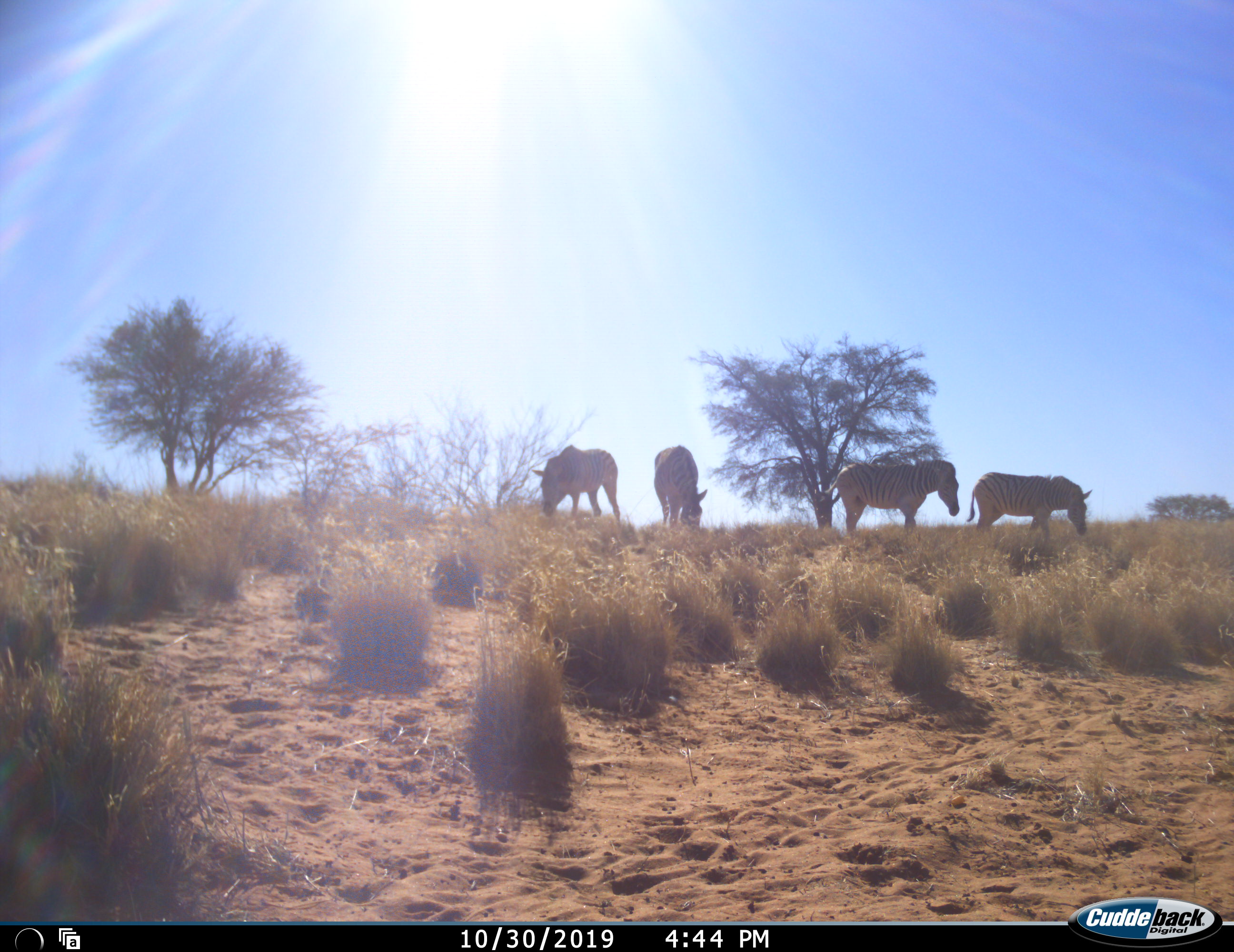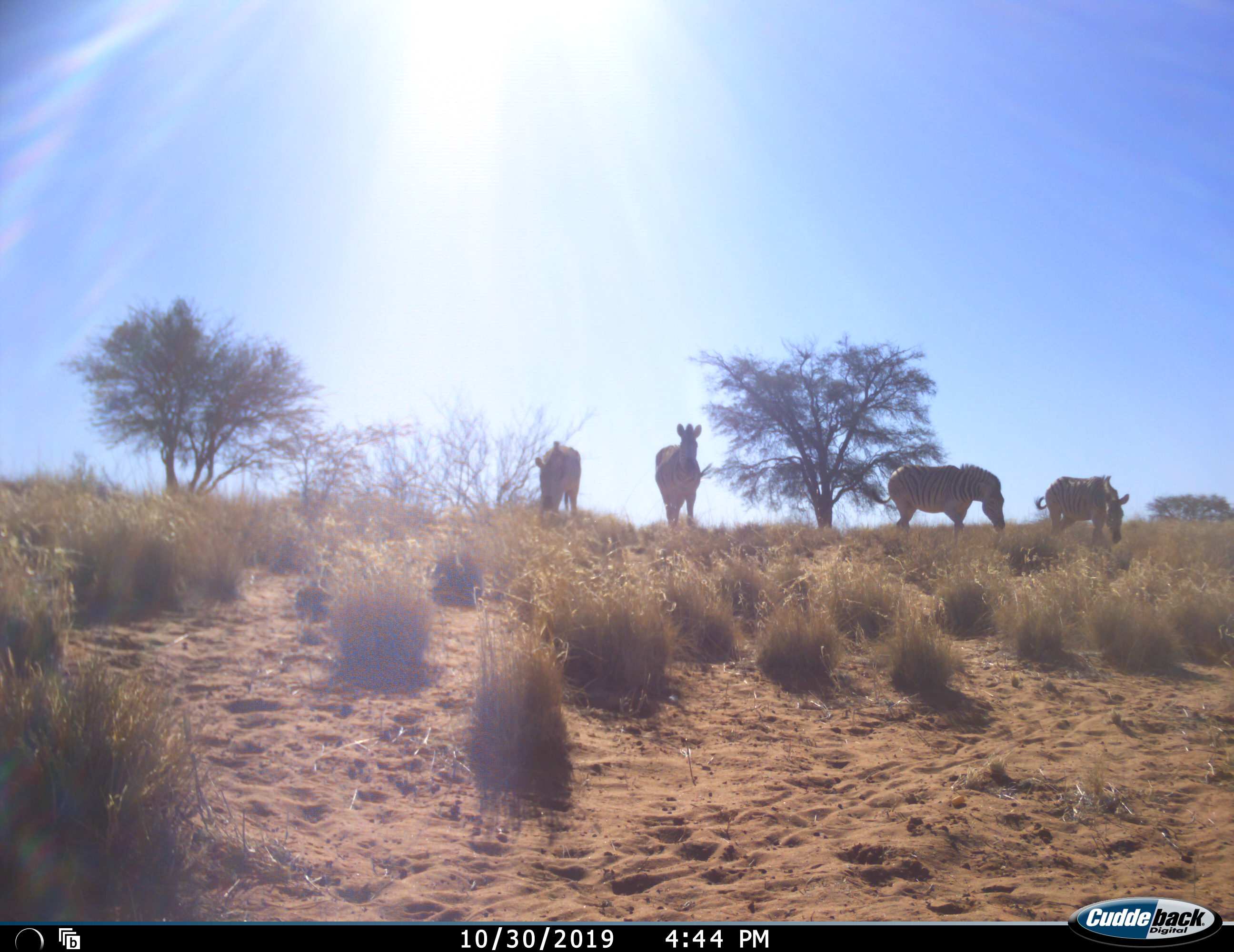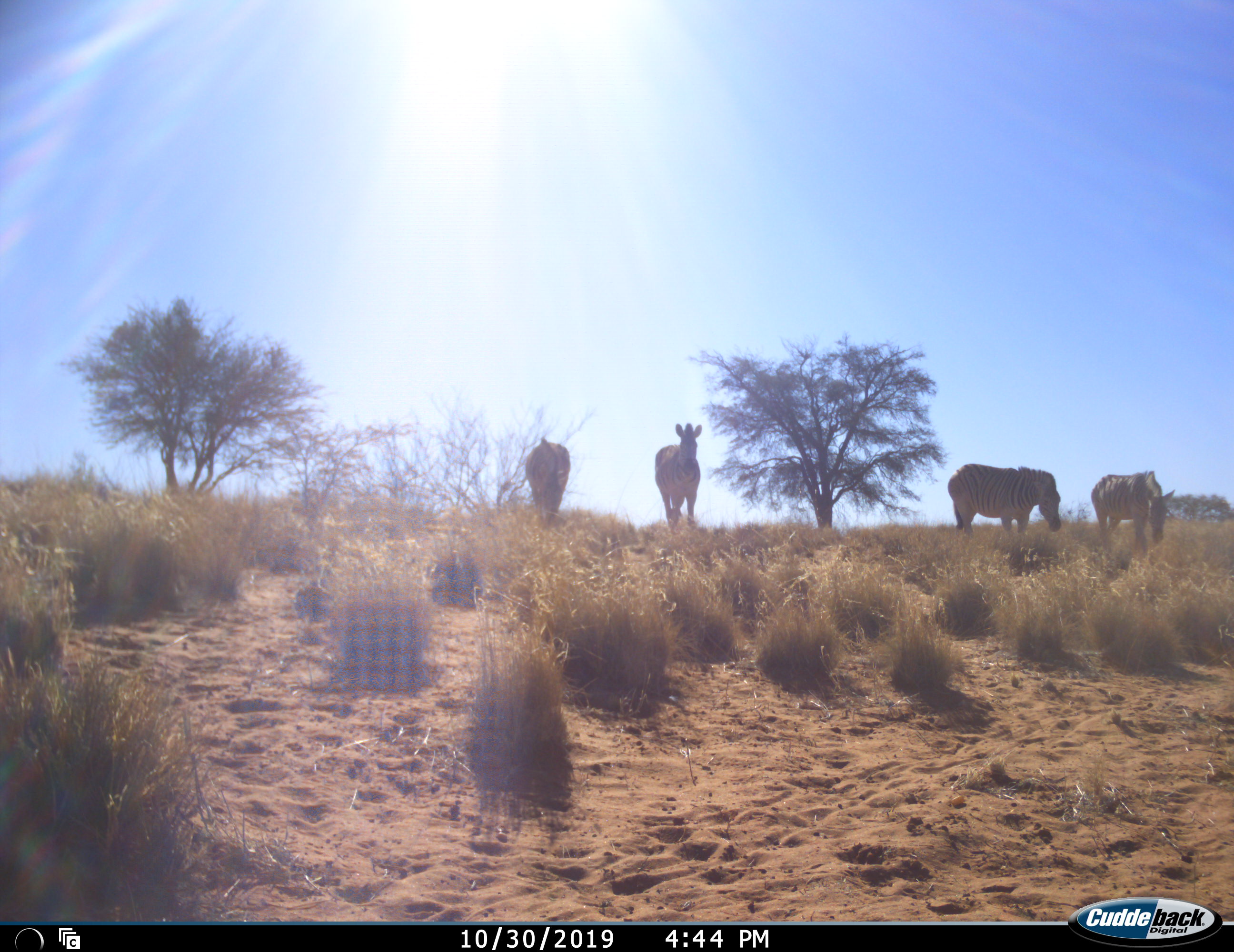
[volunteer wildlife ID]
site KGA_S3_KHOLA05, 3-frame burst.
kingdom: Animalia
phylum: Chordata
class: Mammalia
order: Perissodactyla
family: Equidae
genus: Equus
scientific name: Equus quagga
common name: plains zebra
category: zebraplains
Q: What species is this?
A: Zebraplains (plains zebra) (Equus quagga).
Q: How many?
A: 4.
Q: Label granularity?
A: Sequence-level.